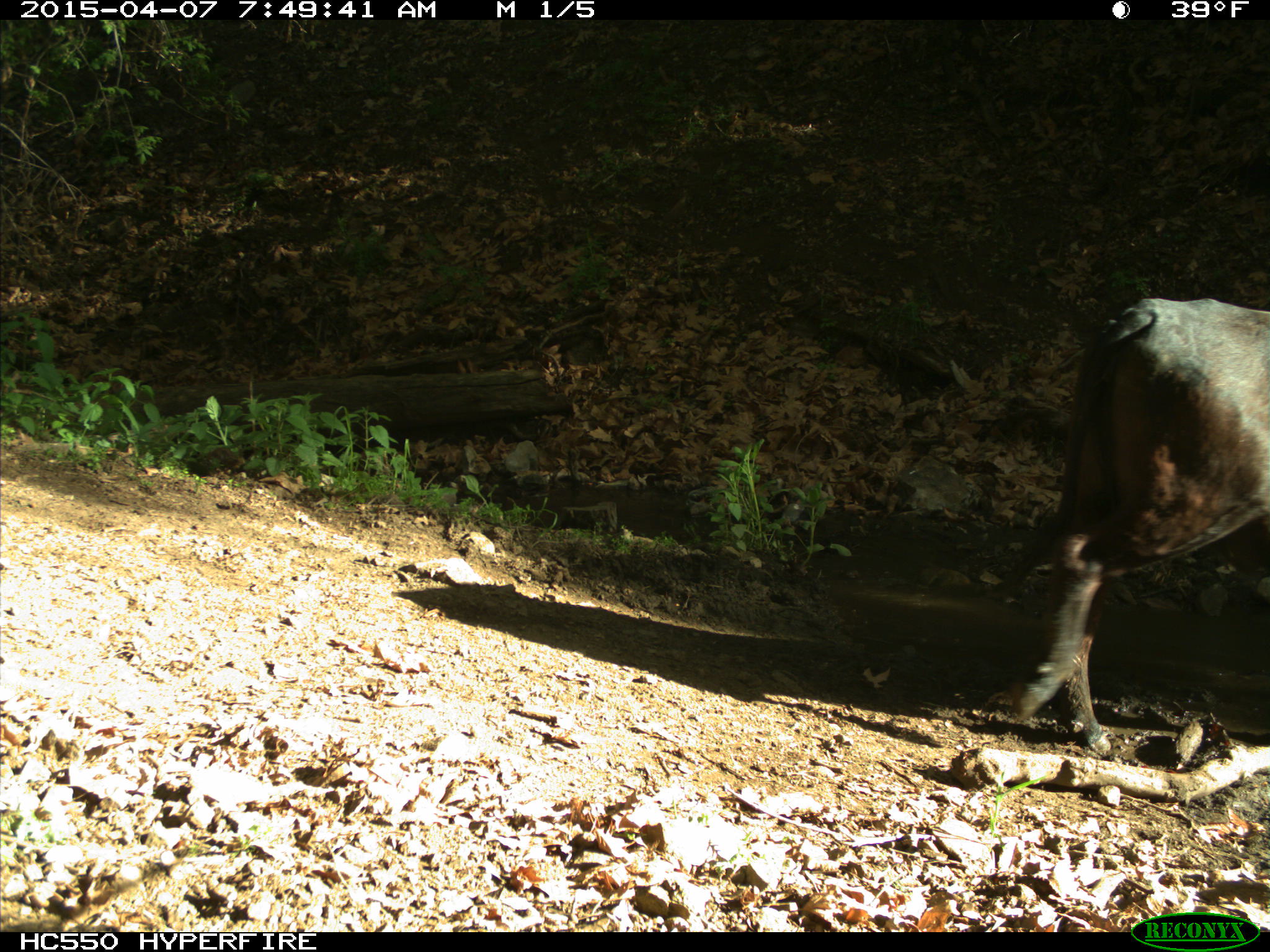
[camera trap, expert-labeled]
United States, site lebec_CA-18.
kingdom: Animalia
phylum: Chordata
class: Mammalia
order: Artiodactyla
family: Bovidae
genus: Bos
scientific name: Bos taurus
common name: domestic cow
Bos taurus (domestic cow).